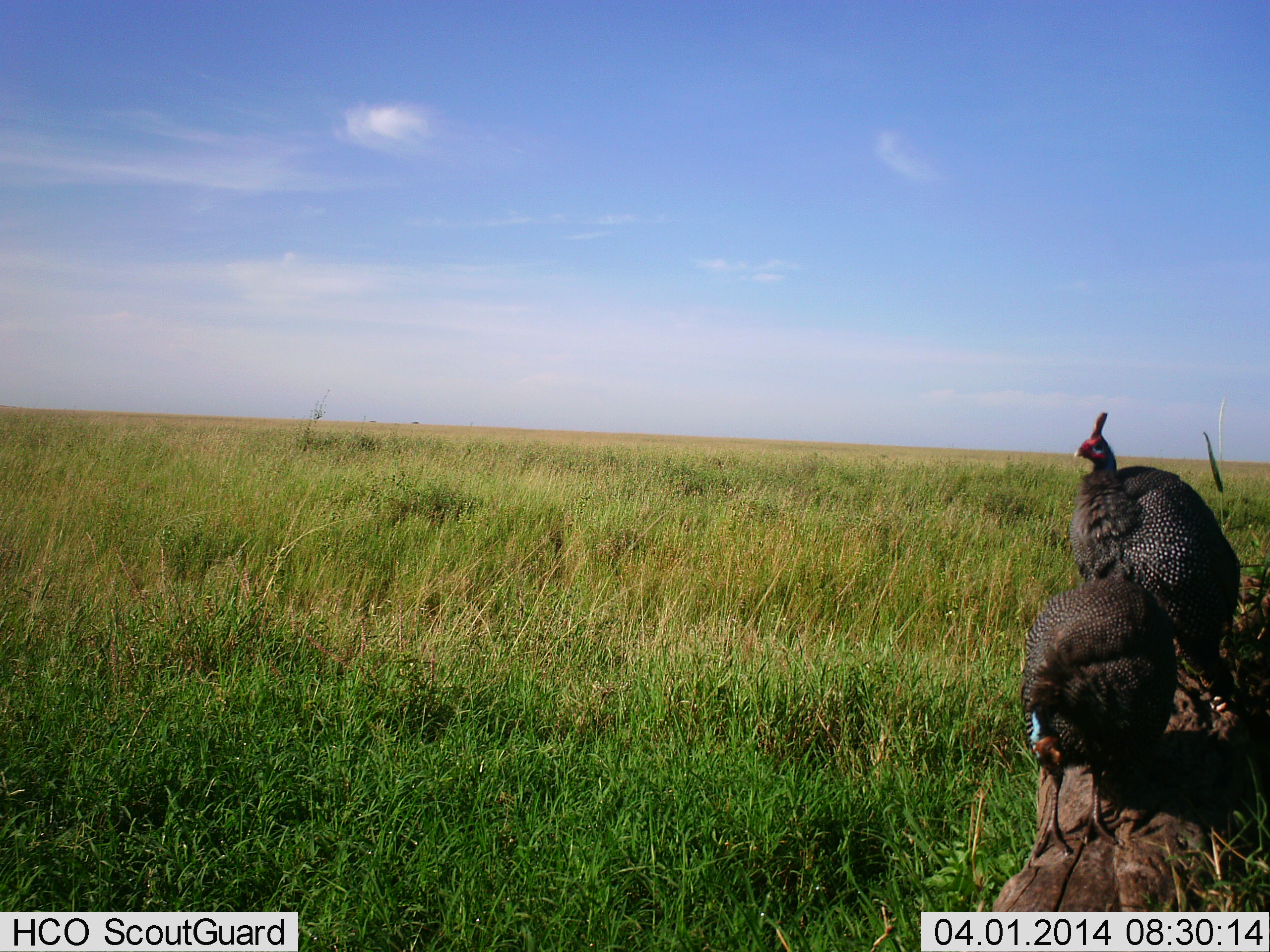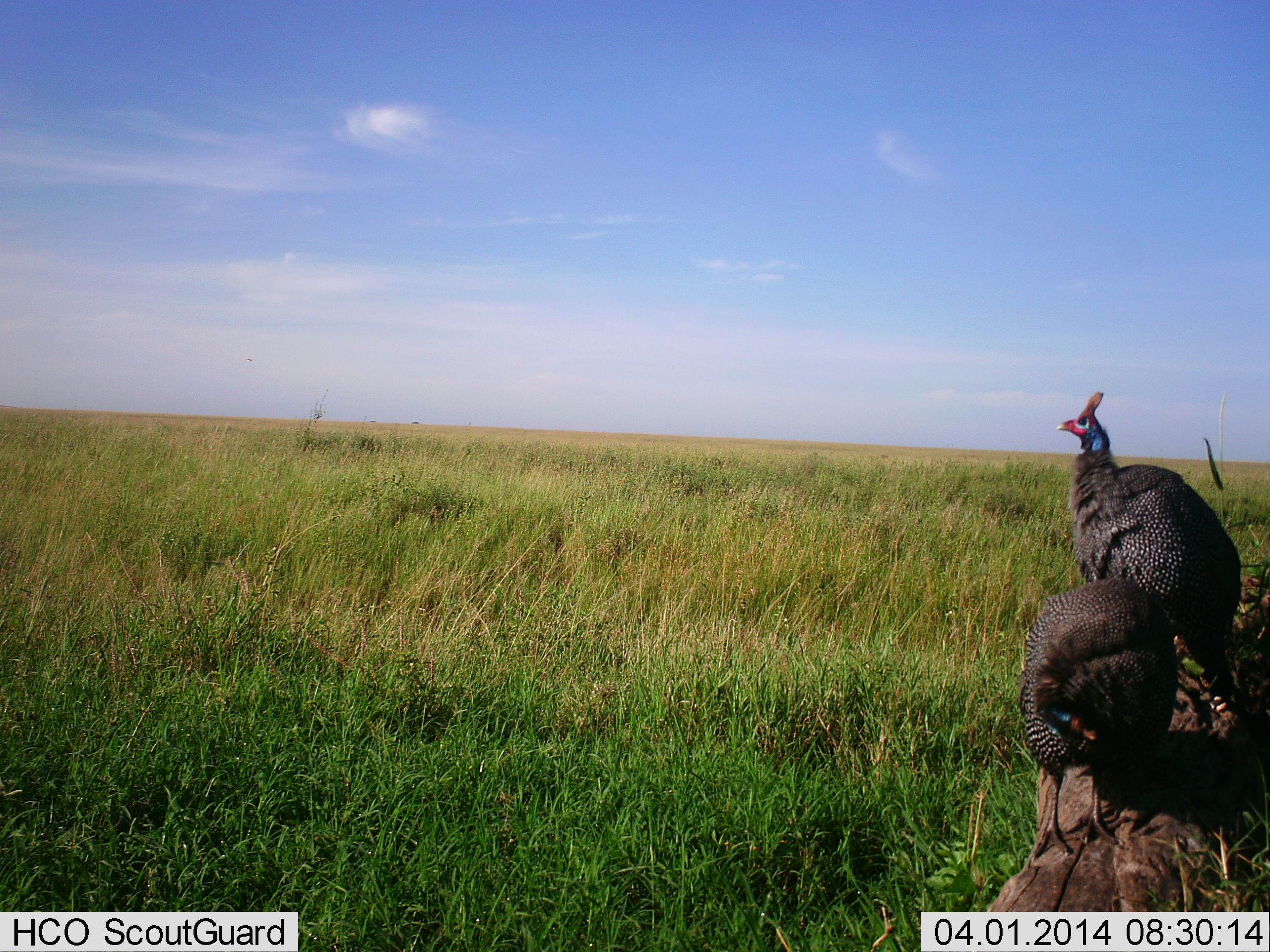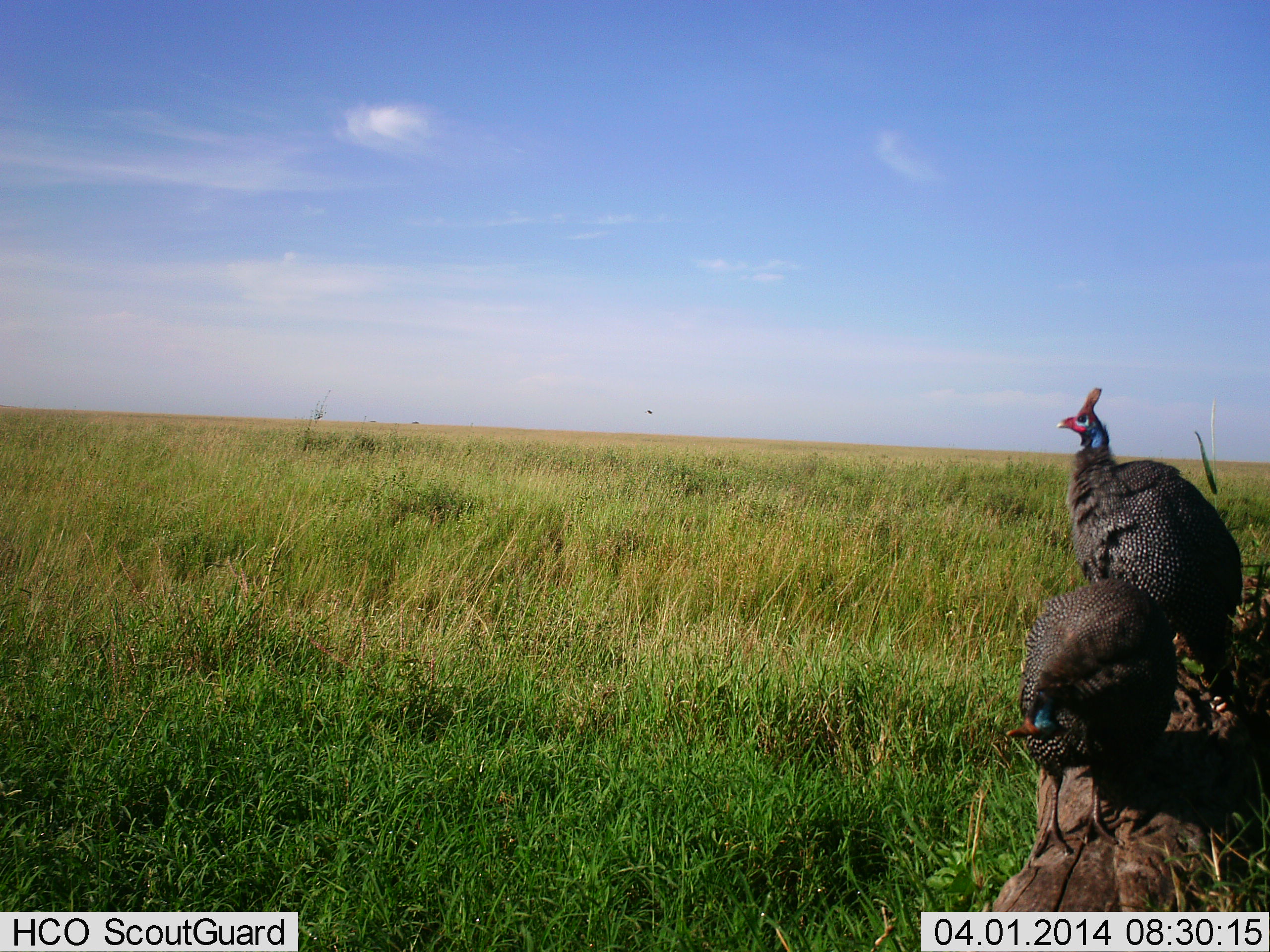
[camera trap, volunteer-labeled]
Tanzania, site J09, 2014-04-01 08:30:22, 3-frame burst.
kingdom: Animalia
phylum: Chordata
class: Aves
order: Galliformes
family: Numididae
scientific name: Numididae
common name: guinea fowl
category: guineafowl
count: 2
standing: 100%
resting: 0%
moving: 0%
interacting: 0%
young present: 0%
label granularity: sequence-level